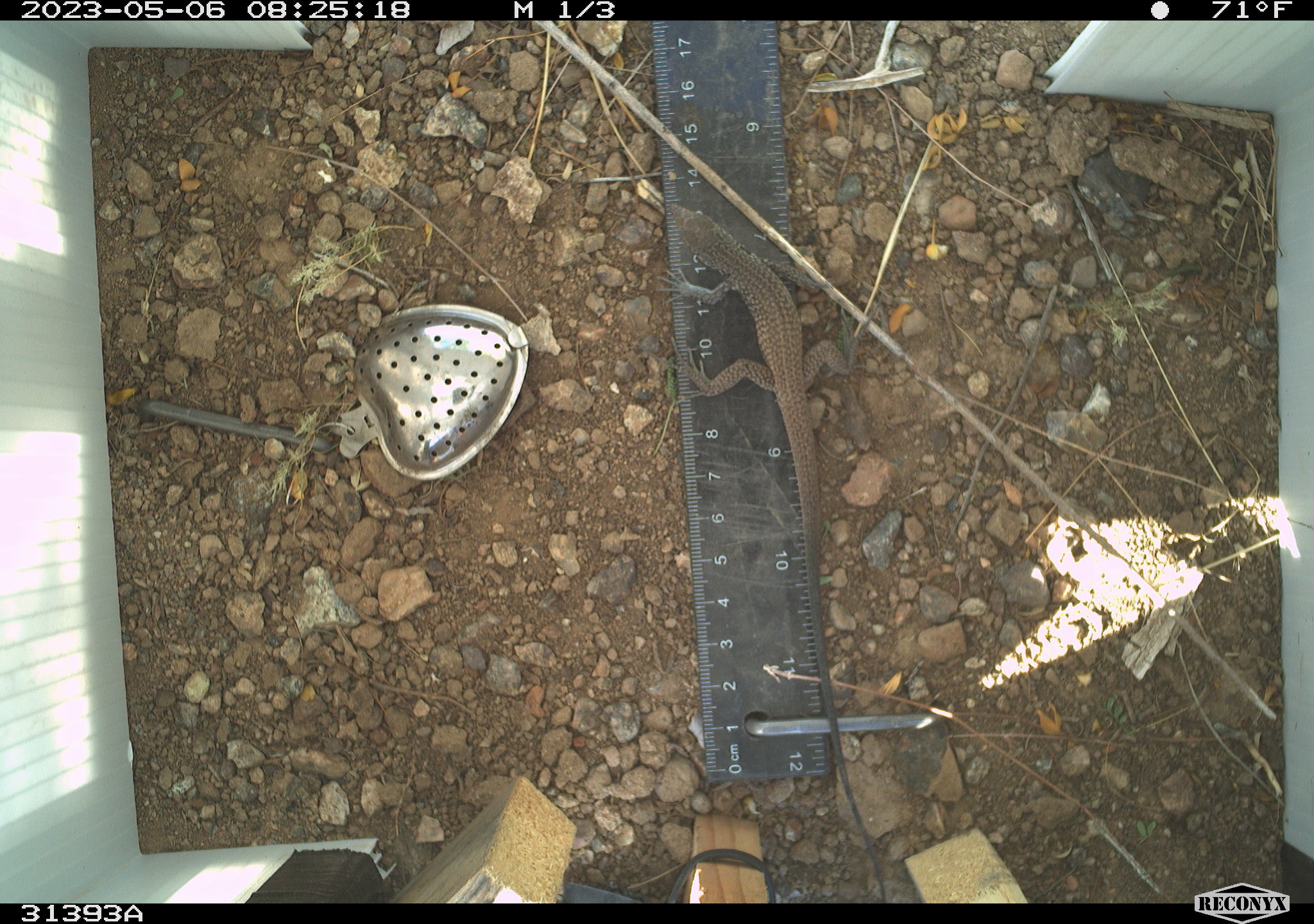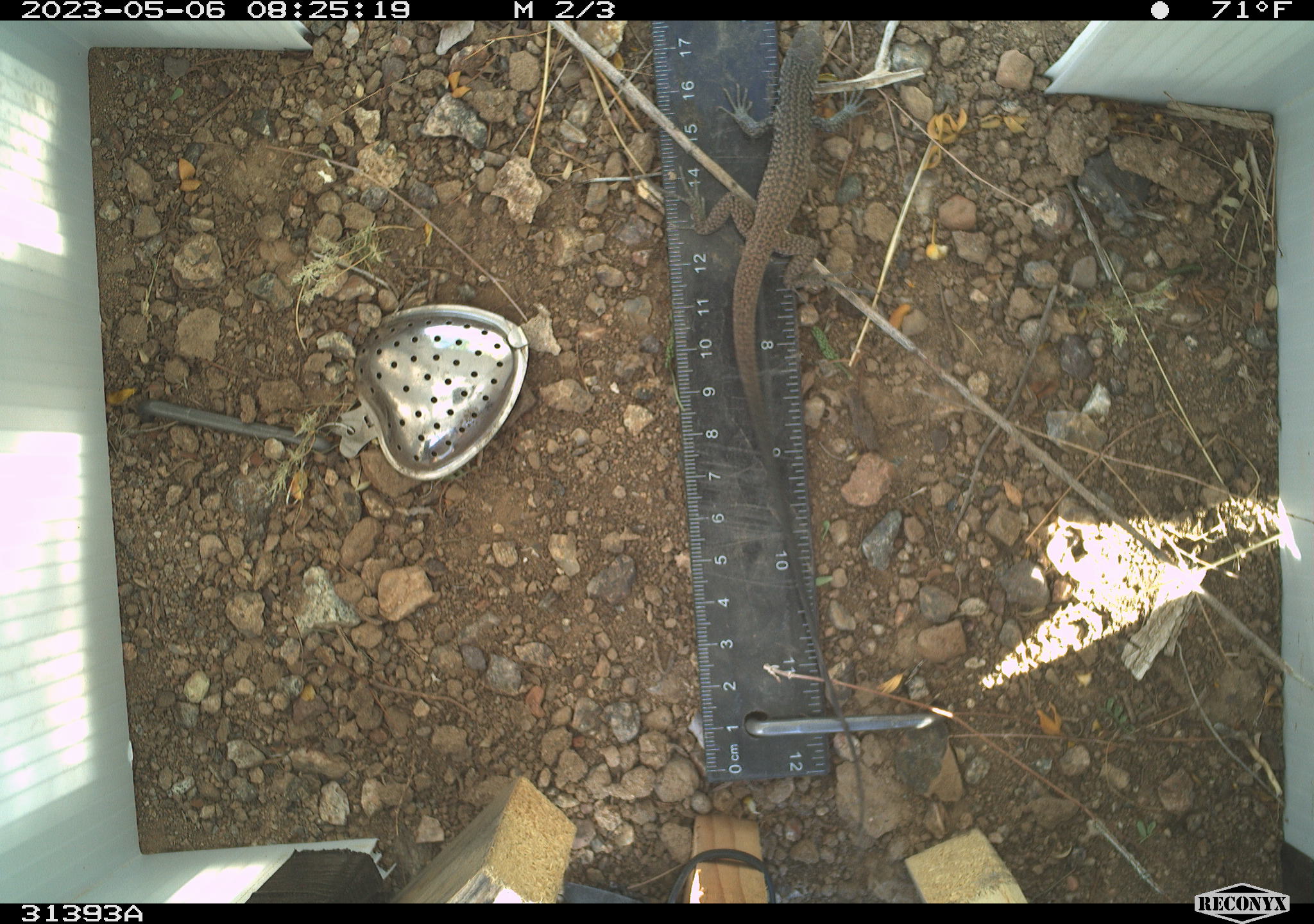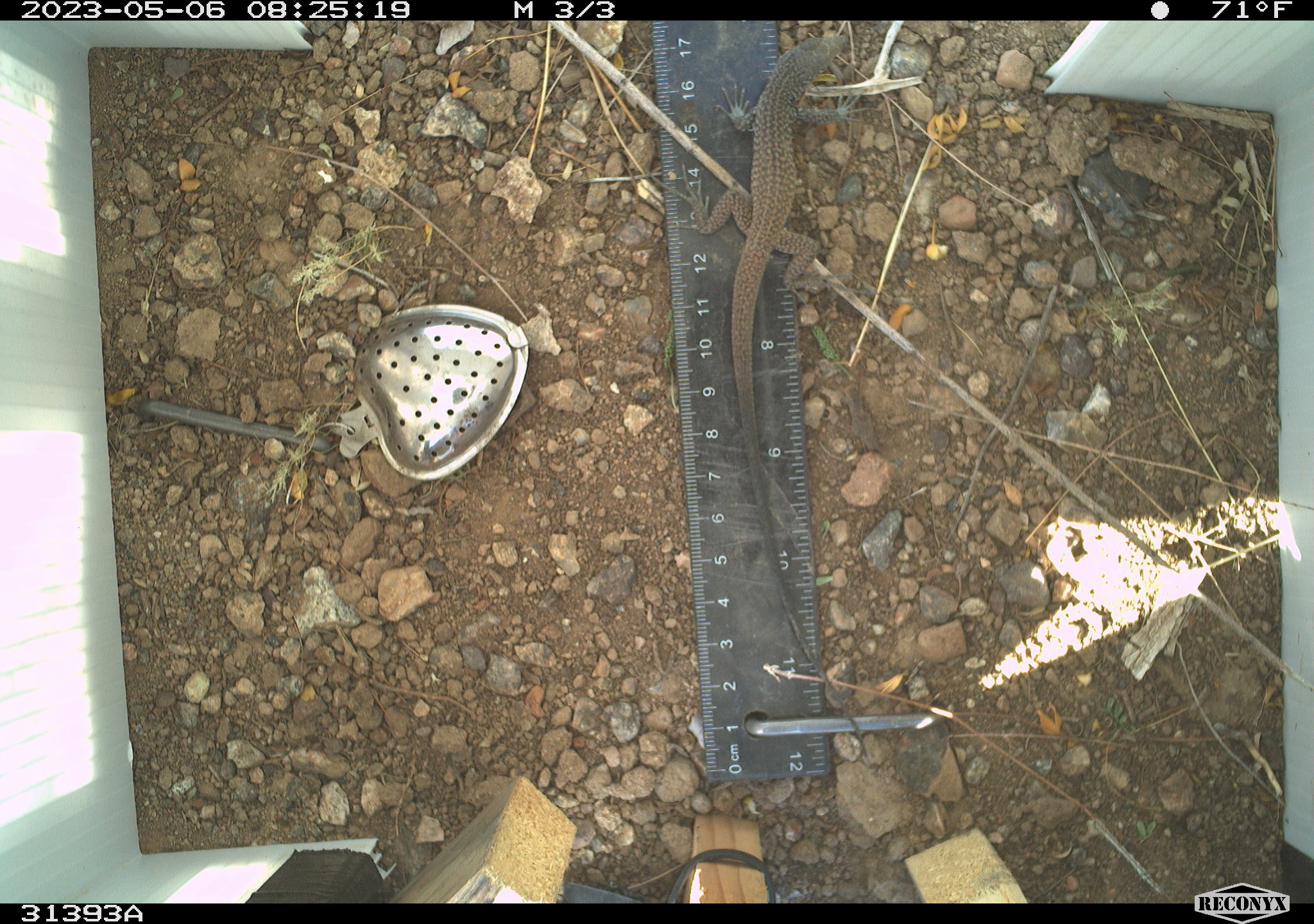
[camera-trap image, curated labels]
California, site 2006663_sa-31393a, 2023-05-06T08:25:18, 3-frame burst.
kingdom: Animalia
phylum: Chordata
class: Reptilia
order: Squamata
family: Teiidae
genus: Aspidoscelis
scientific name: Aspidoscelis tigris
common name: western whiptail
Western whiptail (Aspidoscelis tigris).